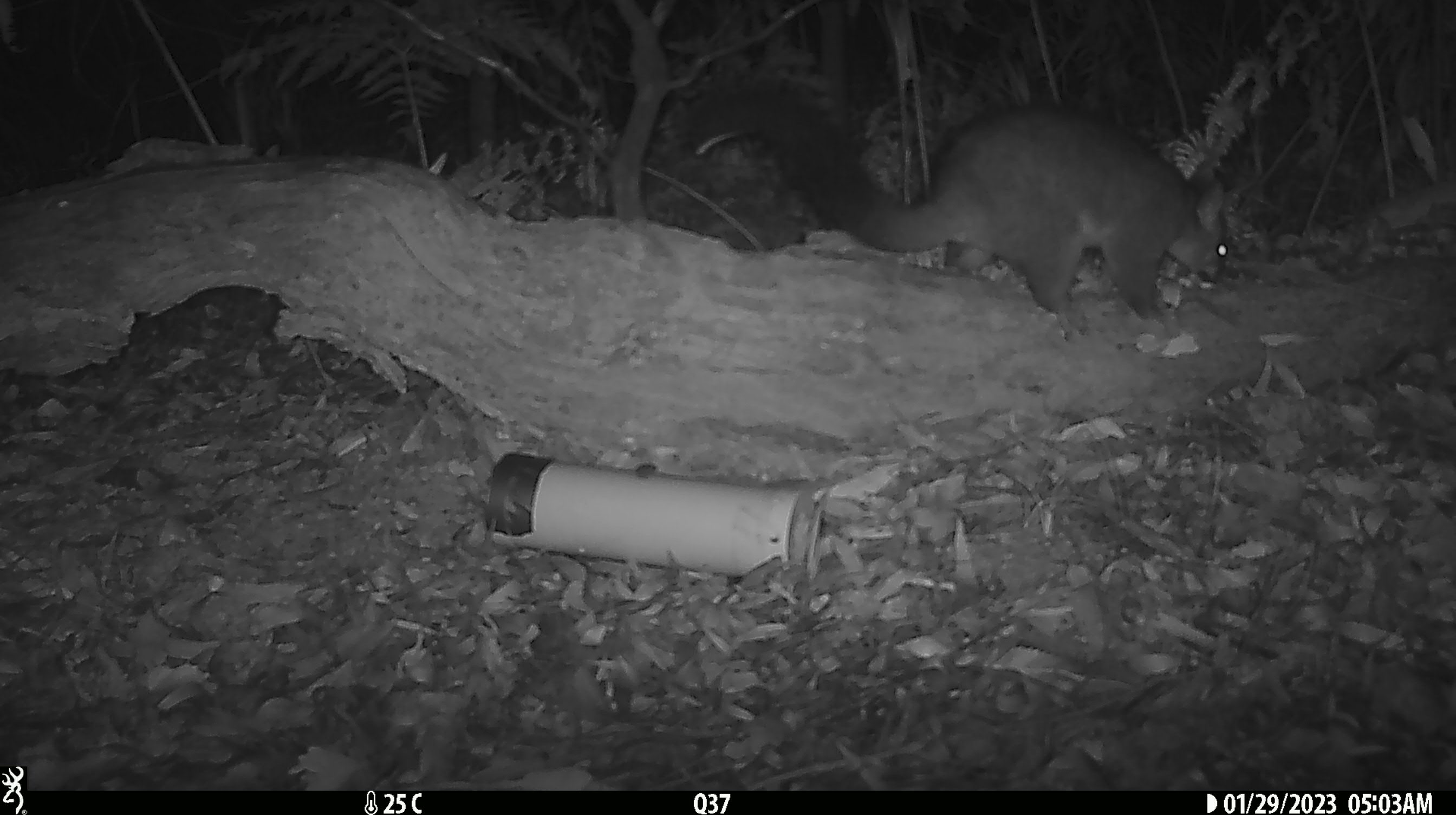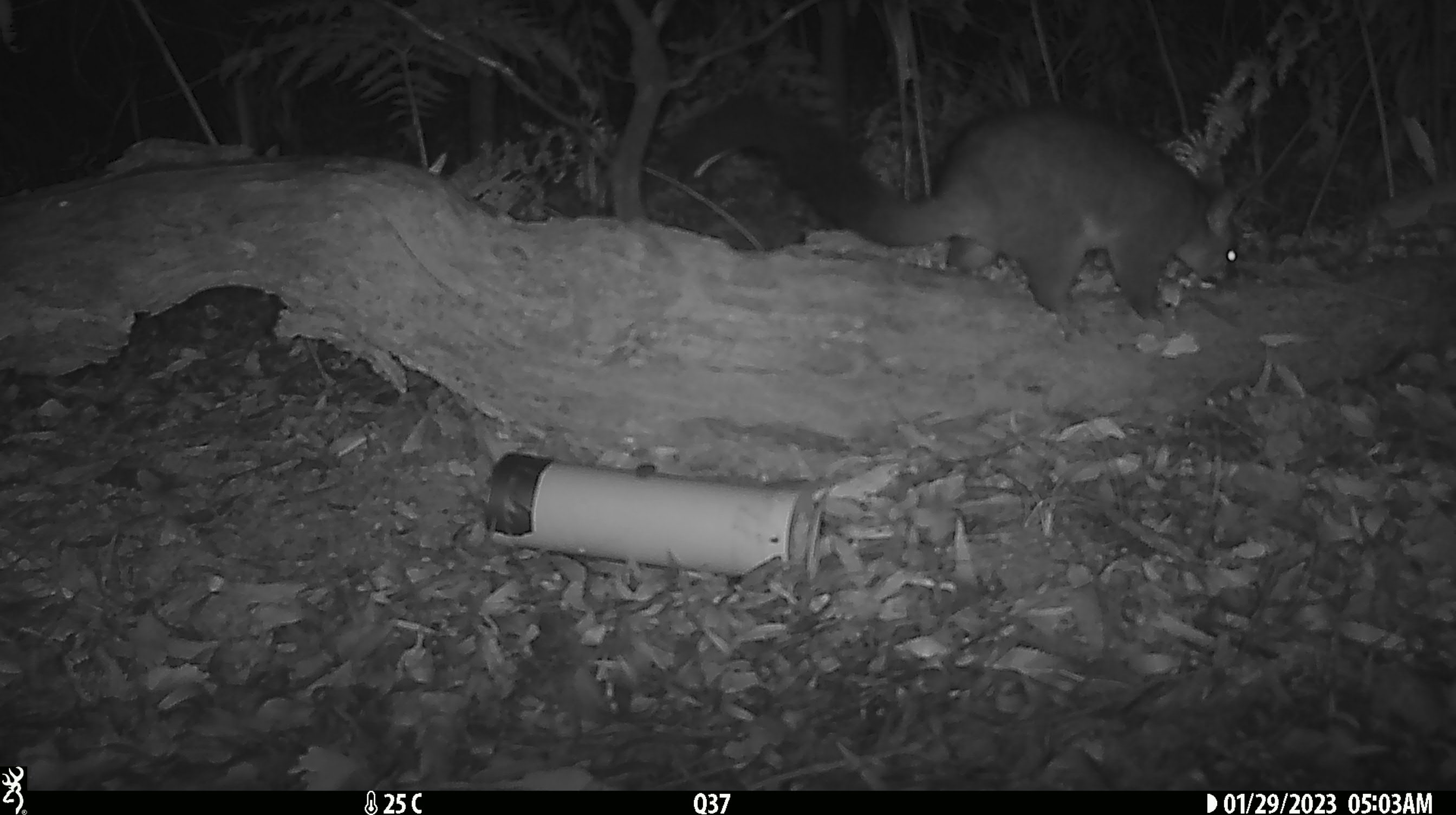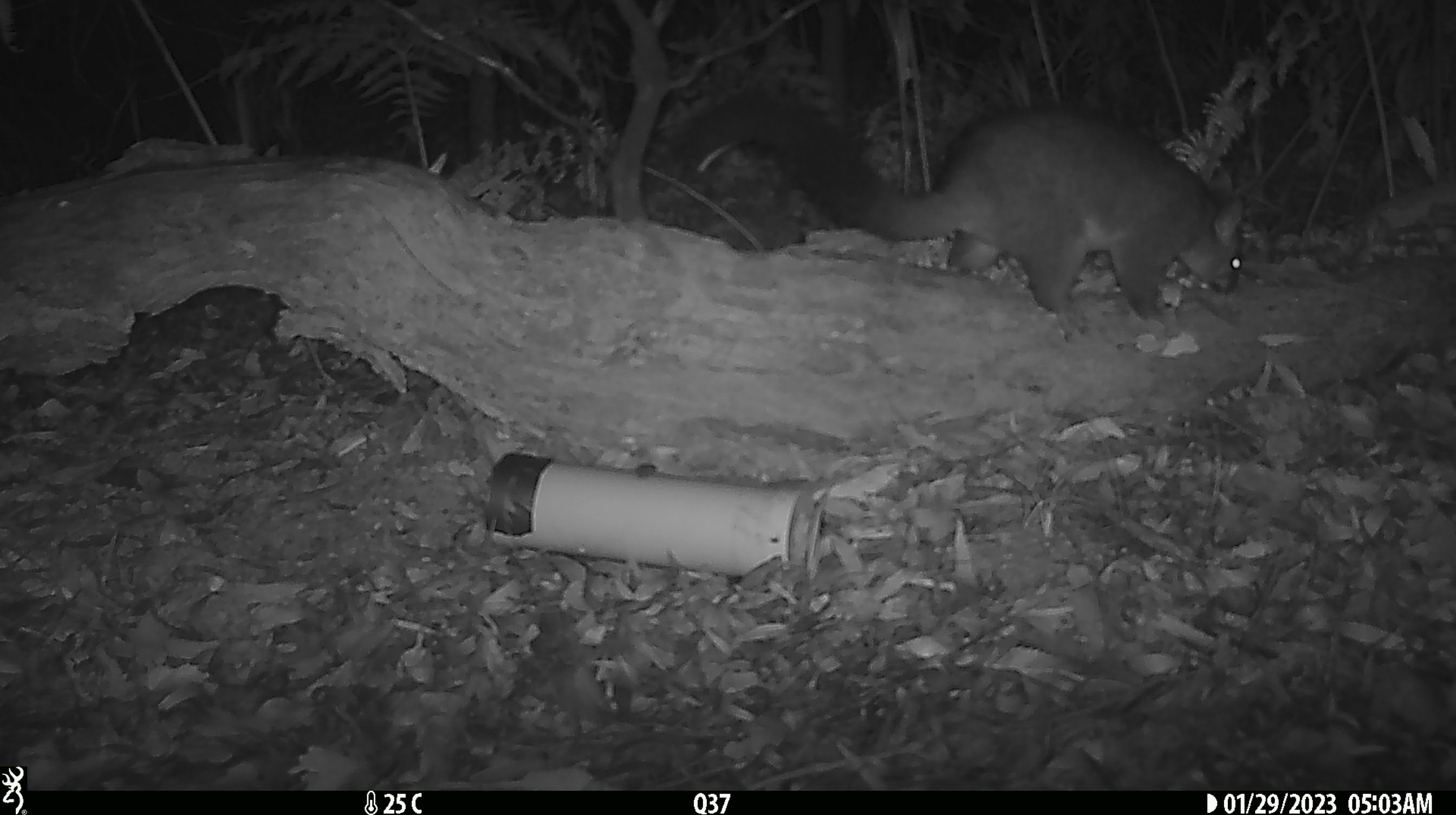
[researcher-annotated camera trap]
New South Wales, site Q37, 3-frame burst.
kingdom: Animalia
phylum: Chordata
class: Mammalia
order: Diprotodontia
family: Phalangeridae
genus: Trichosurus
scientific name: Trichosurus vulpecula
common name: common brushtail possum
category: possum